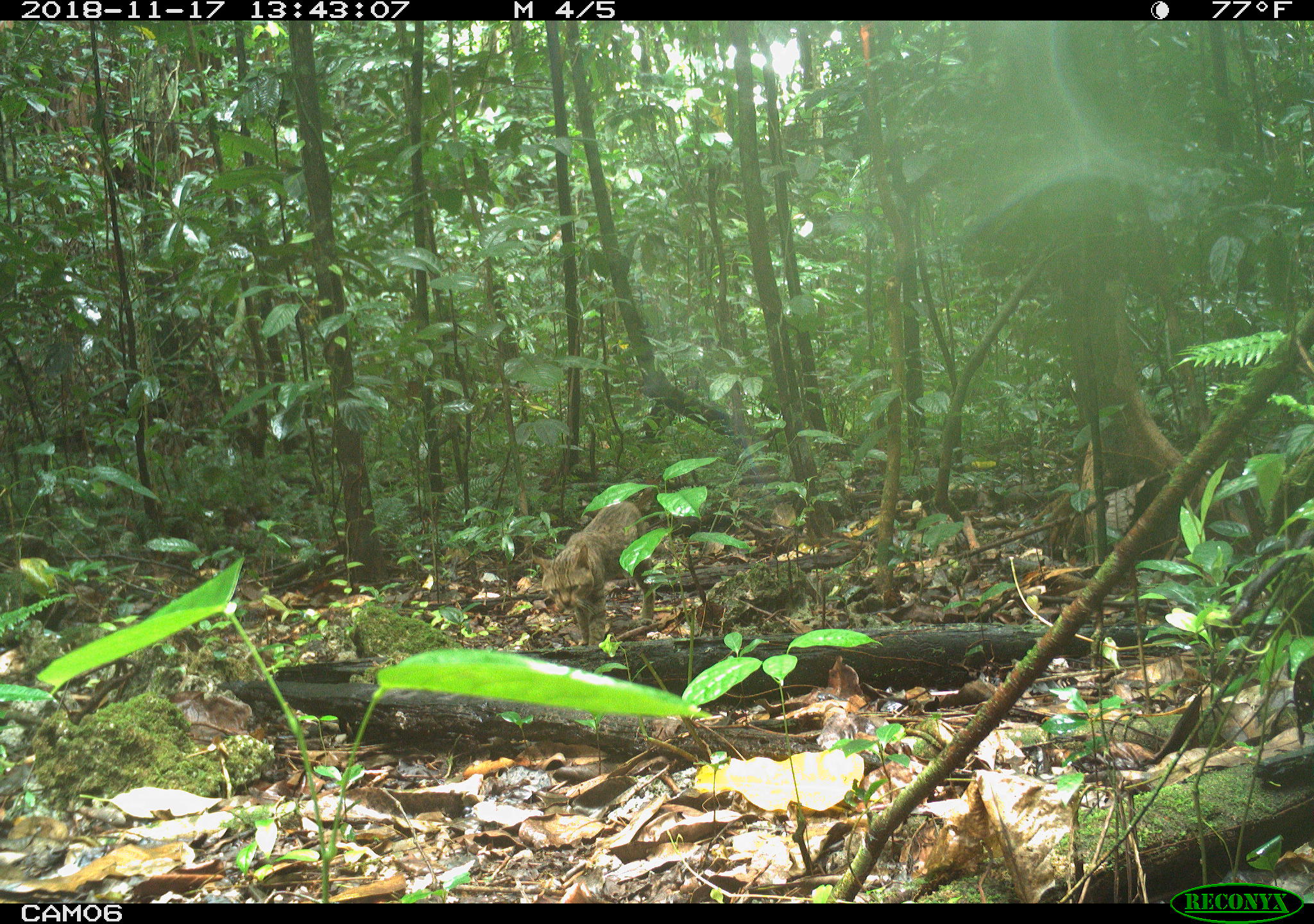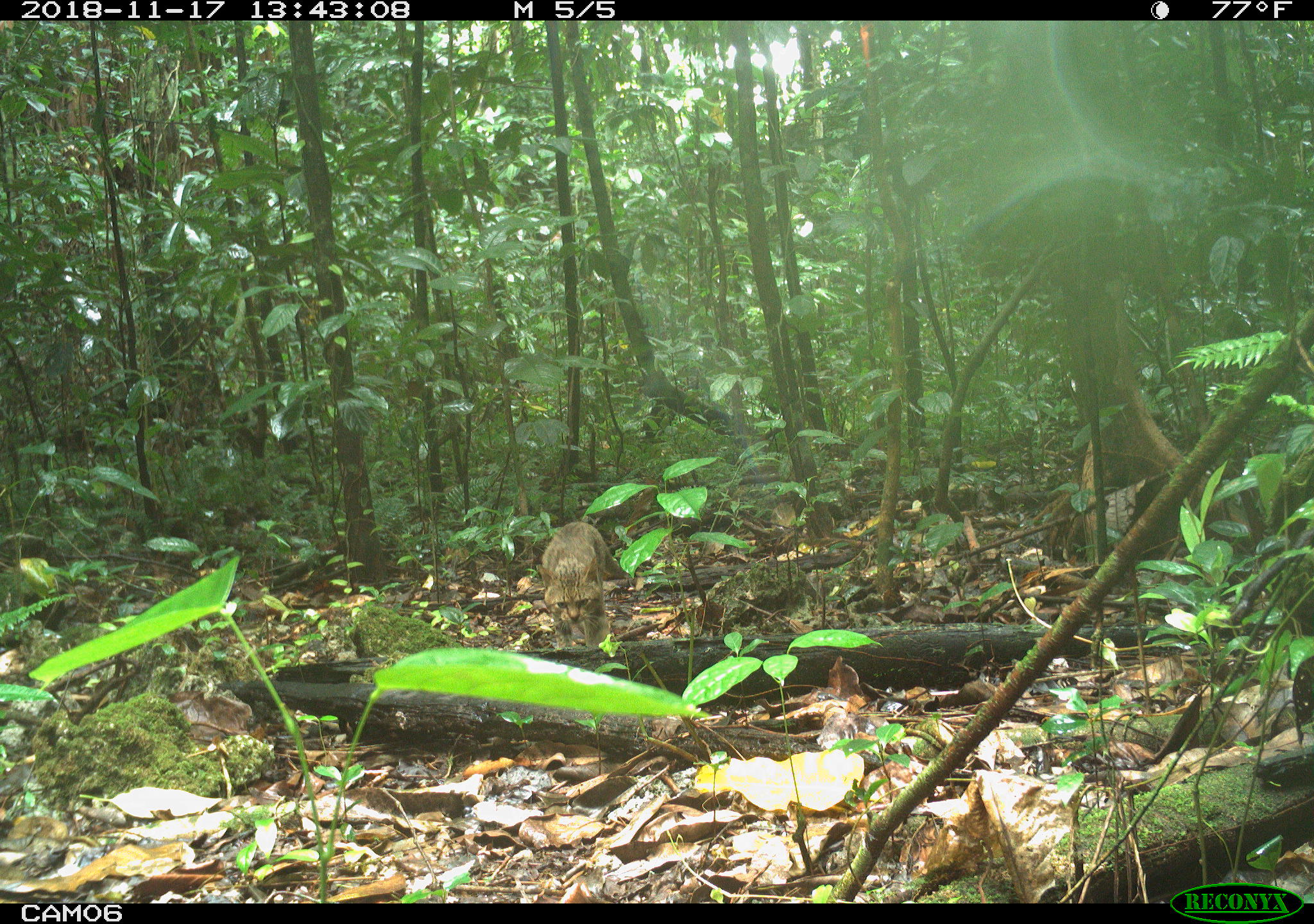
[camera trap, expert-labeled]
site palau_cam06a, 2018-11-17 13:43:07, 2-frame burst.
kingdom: Animalia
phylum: Chordata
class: Mammalia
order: Carnivora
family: Felidae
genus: Felis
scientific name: Felis catus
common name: cat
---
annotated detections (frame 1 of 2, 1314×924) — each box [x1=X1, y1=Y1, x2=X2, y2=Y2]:
cat: [x1=534, y1=504, x2=666, y2=650]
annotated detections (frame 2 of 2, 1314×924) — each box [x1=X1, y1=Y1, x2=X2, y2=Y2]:
cat: [x1=538, y1=520, x2=618, y2=656]